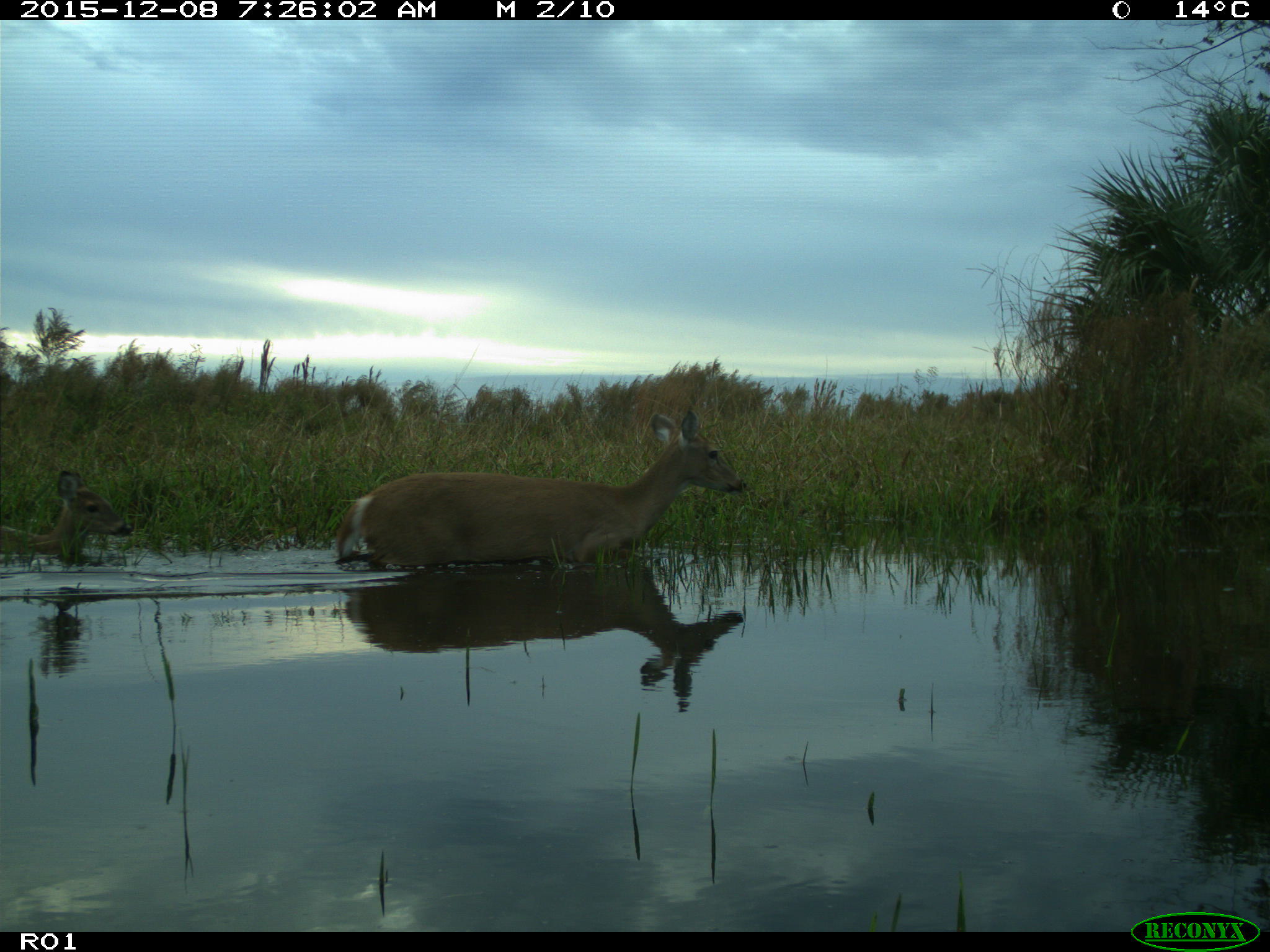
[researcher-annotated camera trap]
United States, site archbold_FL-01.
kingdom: Animalia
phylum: Chordata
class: Mammalia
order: Artiodactyla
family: Cervidae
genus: Odocoileus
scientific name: Odocoileus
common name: deer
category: unidentified deer